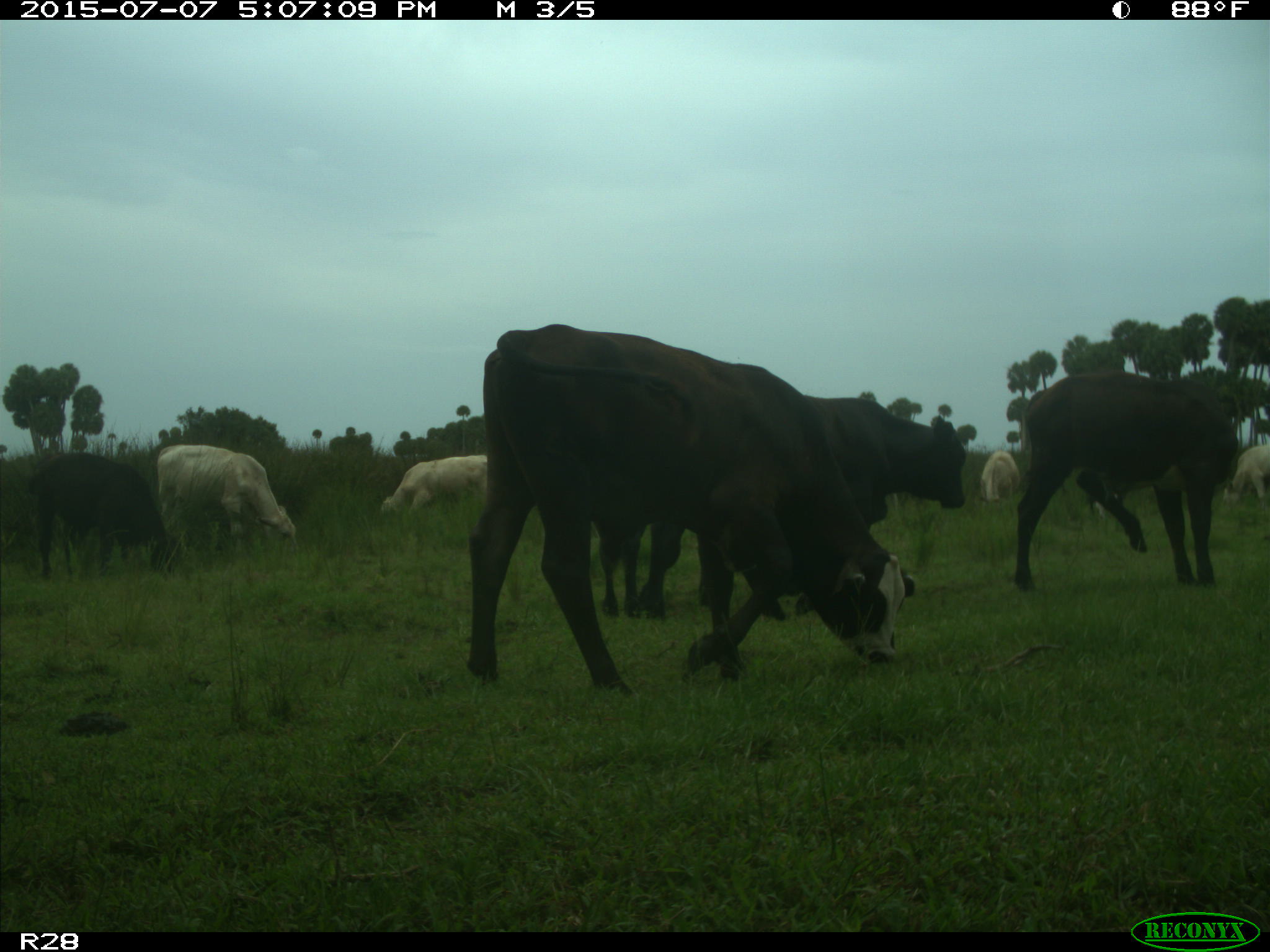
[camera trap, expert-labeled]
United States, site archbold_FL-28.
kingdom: Animalia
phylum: Chordata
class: Mammalia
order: Artiodactyla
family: Bovidae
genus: Bos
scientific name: Bos taurus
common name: domestic cow